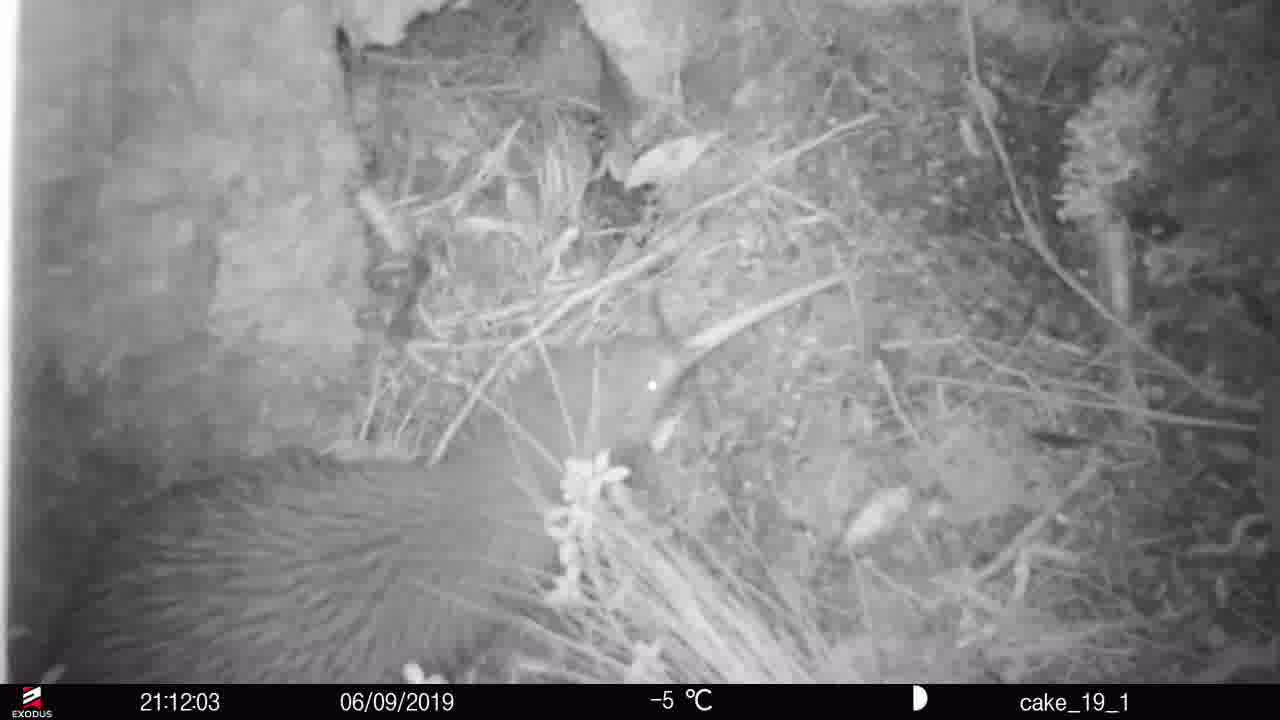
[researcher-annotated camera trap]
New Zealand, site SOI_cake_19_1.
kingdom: Animalia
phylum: Chordata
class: Aves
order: Apterygiformes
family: Apterygidae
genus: Apteryx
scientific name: Apteryx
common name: kiwi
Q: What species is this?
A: Kiwi (Apteryx).